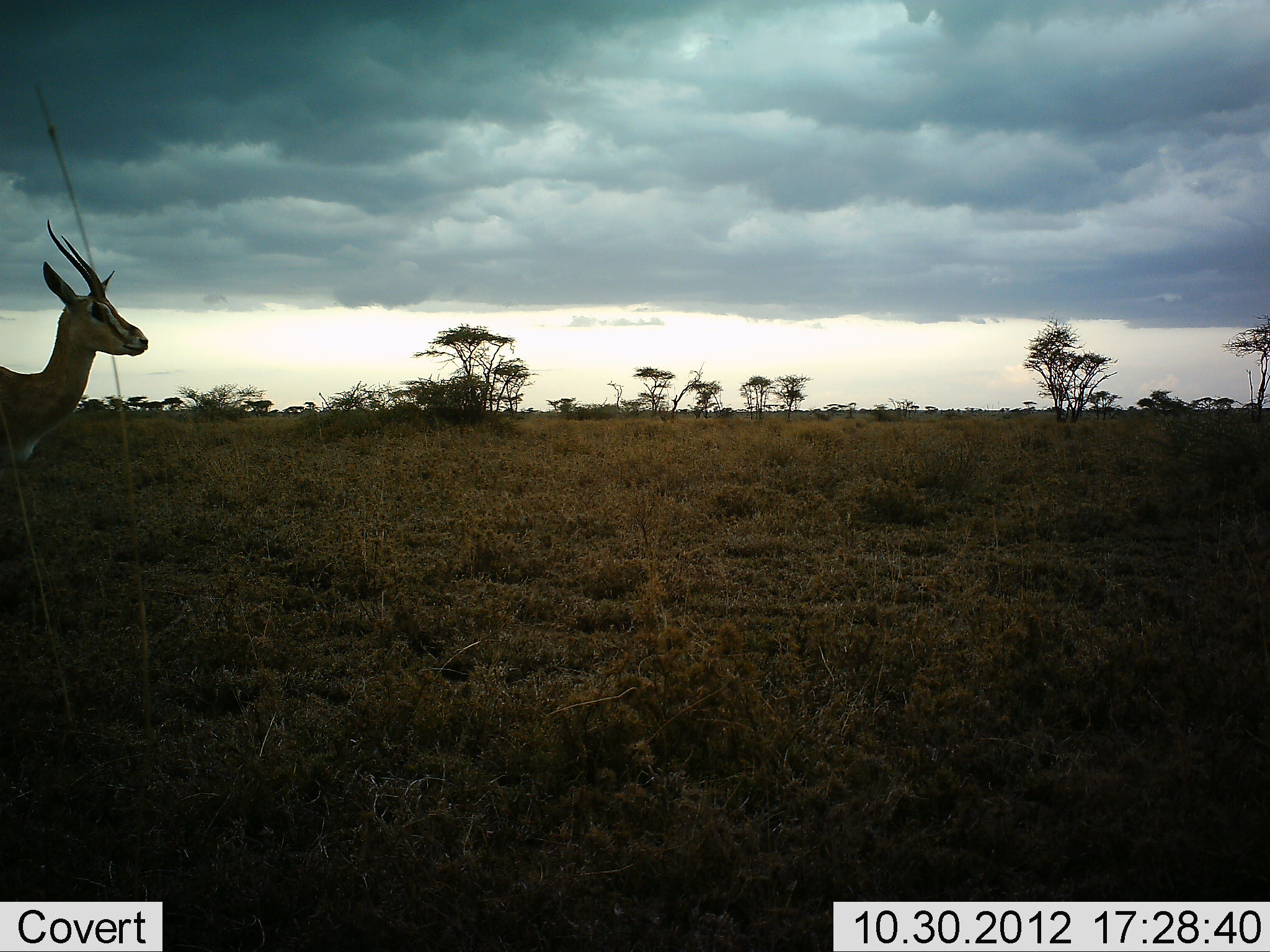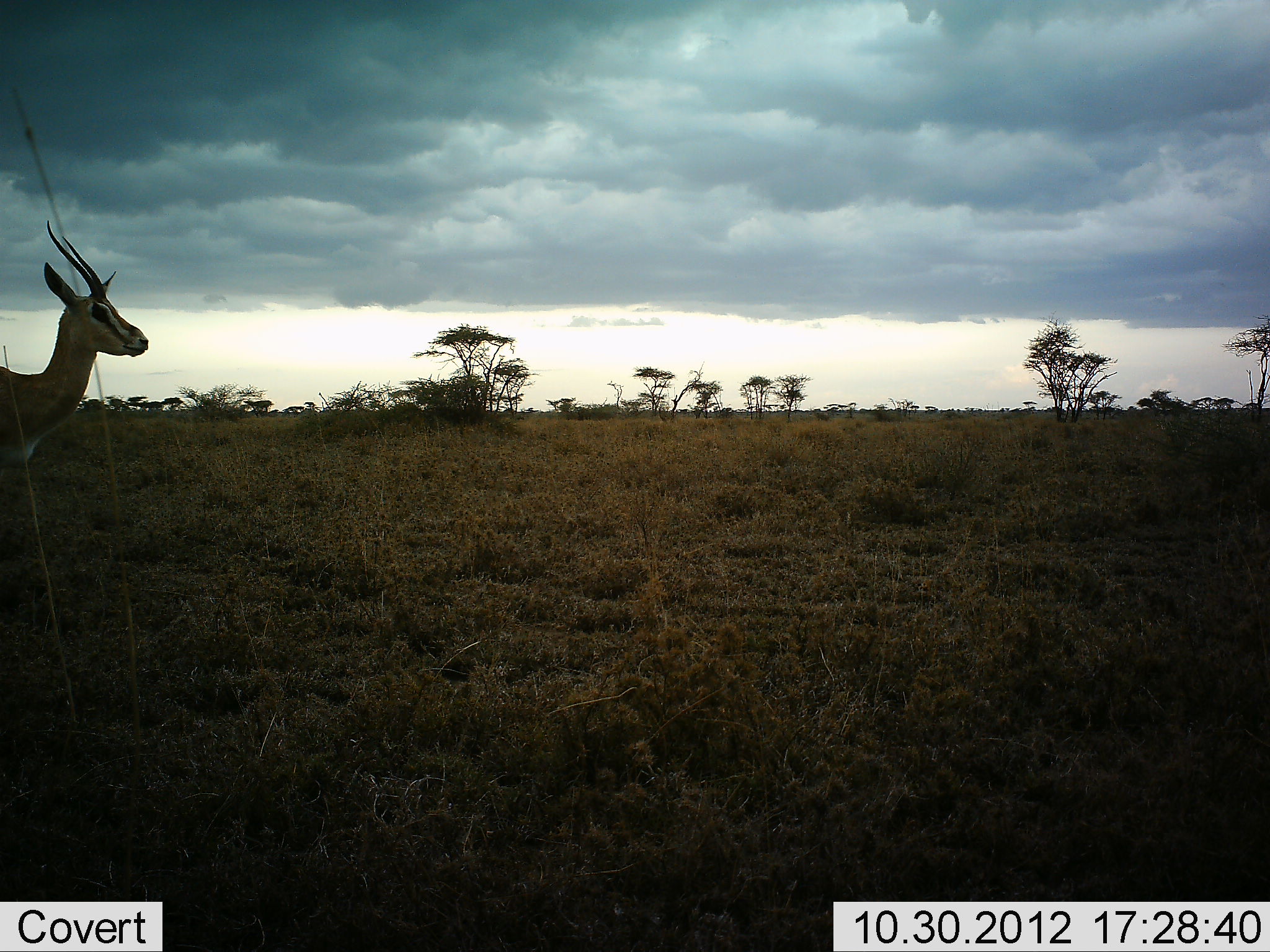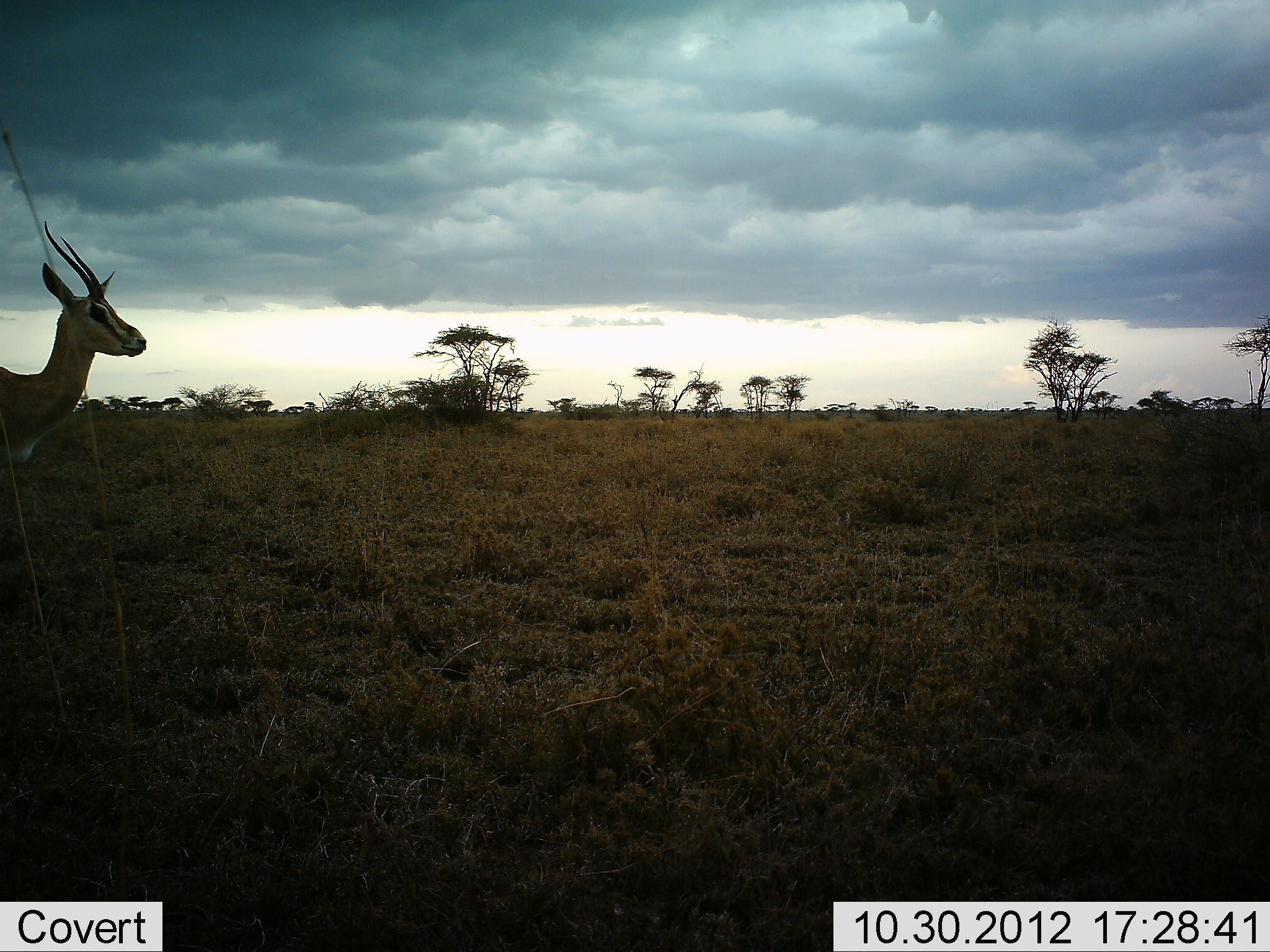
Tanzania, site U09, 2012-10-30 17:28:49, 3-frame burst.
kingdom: Animalia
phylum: Chordata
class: Mammalia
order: Artiodactyla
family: Bovidae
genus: Eudorcas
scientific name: Eudorcas thomsonii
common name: thomson's gazelle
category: gazellethomsons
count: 1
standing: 100%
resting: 0%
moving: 0%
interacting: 0%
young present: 0%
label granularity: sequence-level